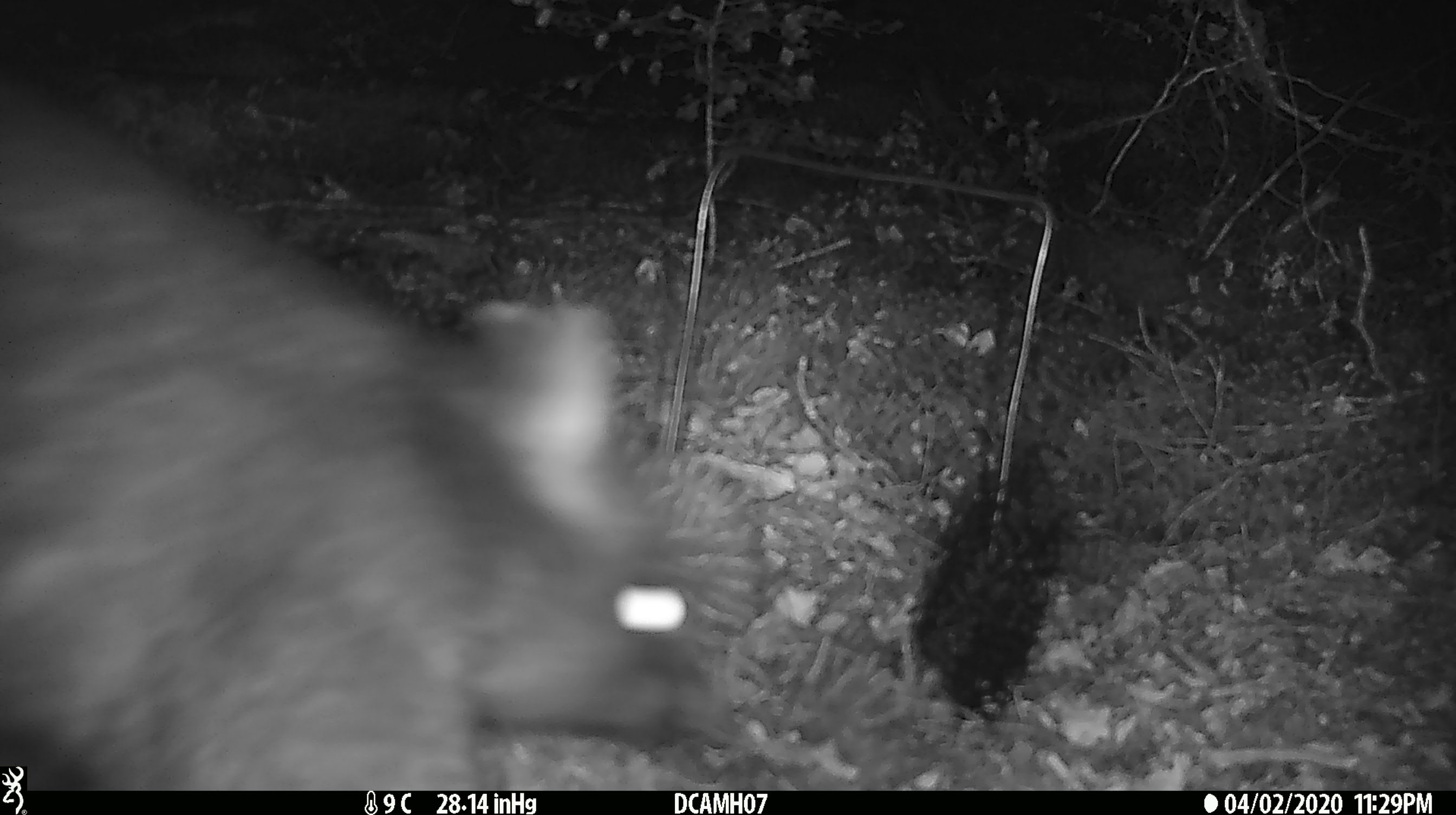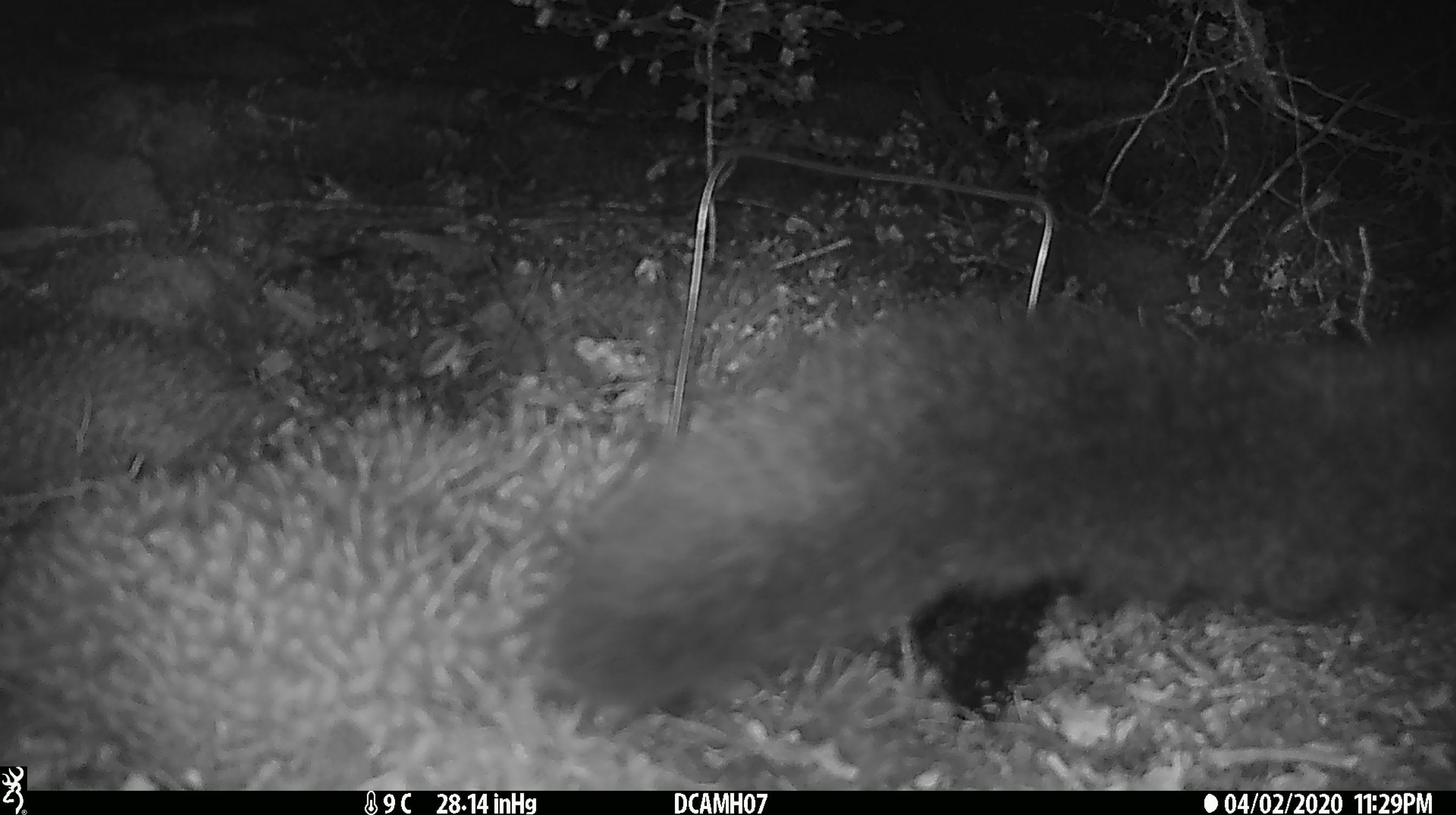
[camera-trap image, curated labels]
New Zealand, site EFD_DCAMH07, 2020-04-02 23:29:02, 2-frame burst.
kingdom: Animalia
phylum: Chordata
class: Mammalia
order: Diprotodontia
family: Phalangeridae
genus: Trichosurus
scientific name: Trichosurus vulpecula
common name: common brushtail possum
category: possum